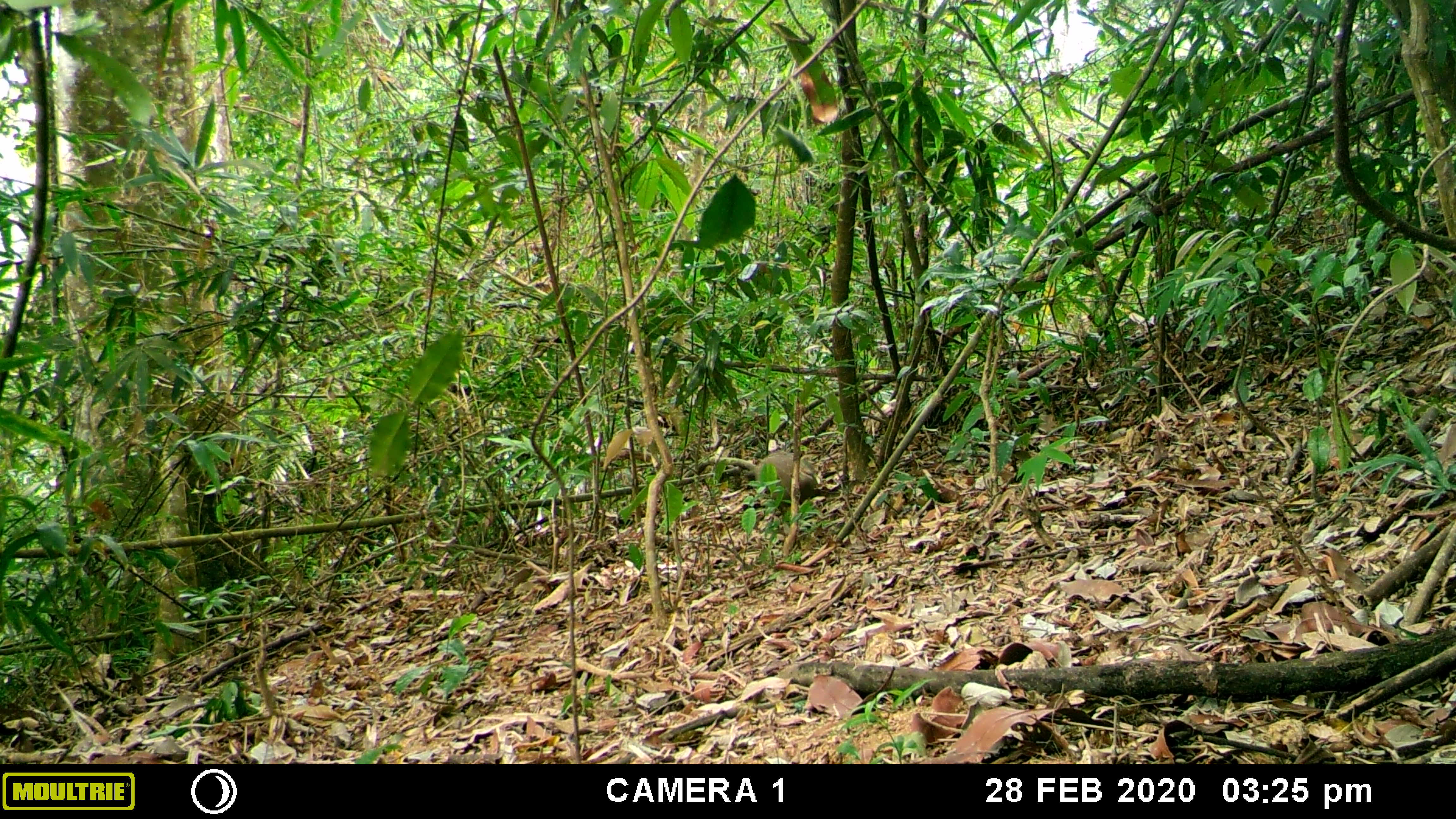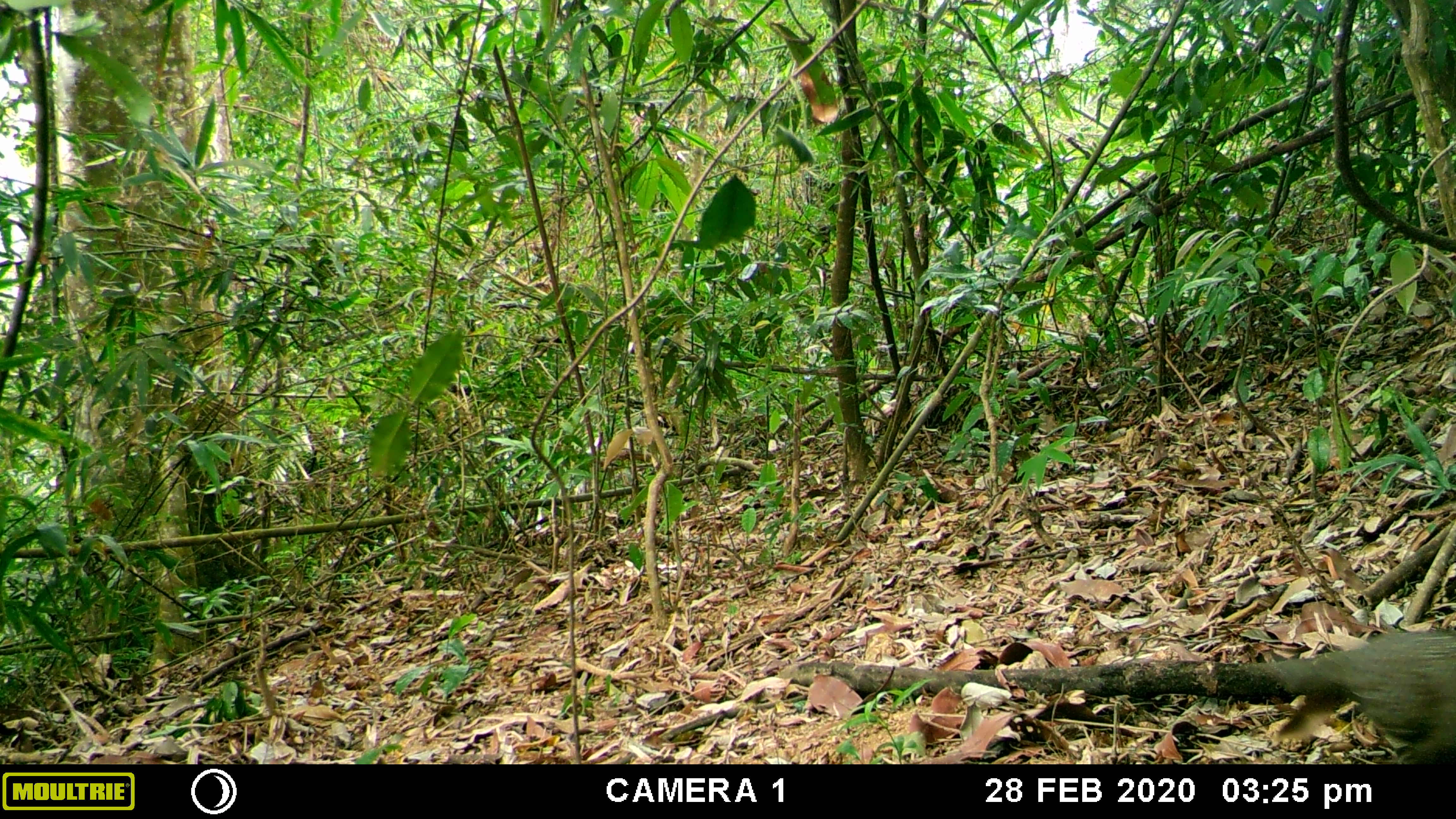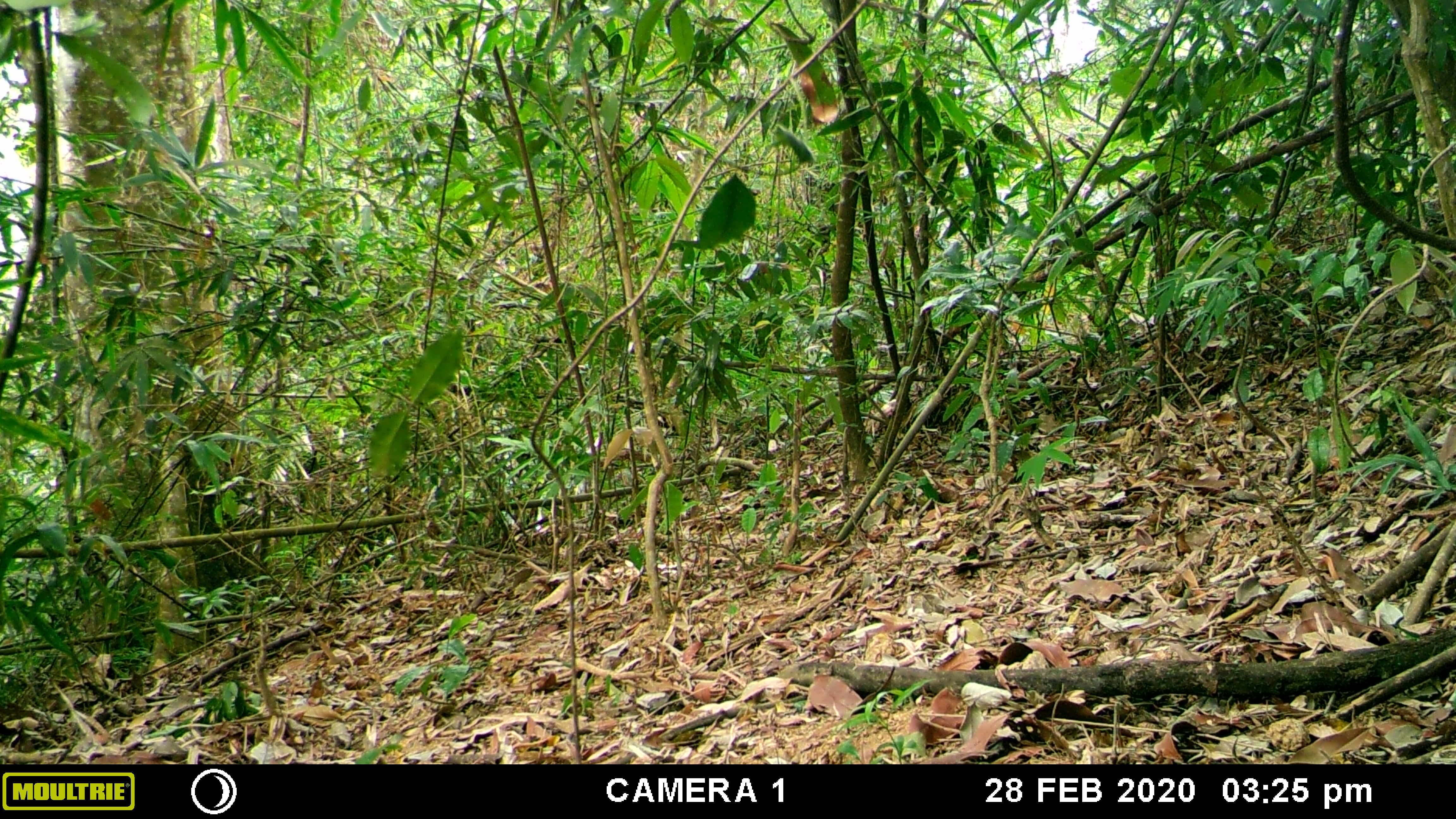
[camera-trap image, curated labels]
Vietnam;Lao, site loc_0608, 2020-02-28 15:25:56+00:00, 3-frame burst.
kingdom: Animalia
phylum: Chordata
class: Aves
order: Galliformes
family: Phasianidae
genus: Polyplectron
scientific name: Polyplectron bicalcaratum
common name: gray peacock-pheasant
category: grey peacock pheasant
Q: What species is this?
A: Grey peacock pheasant (gray peacock-pheasant) (Polyplectron bicalcaratum).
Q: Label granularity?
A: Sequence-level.